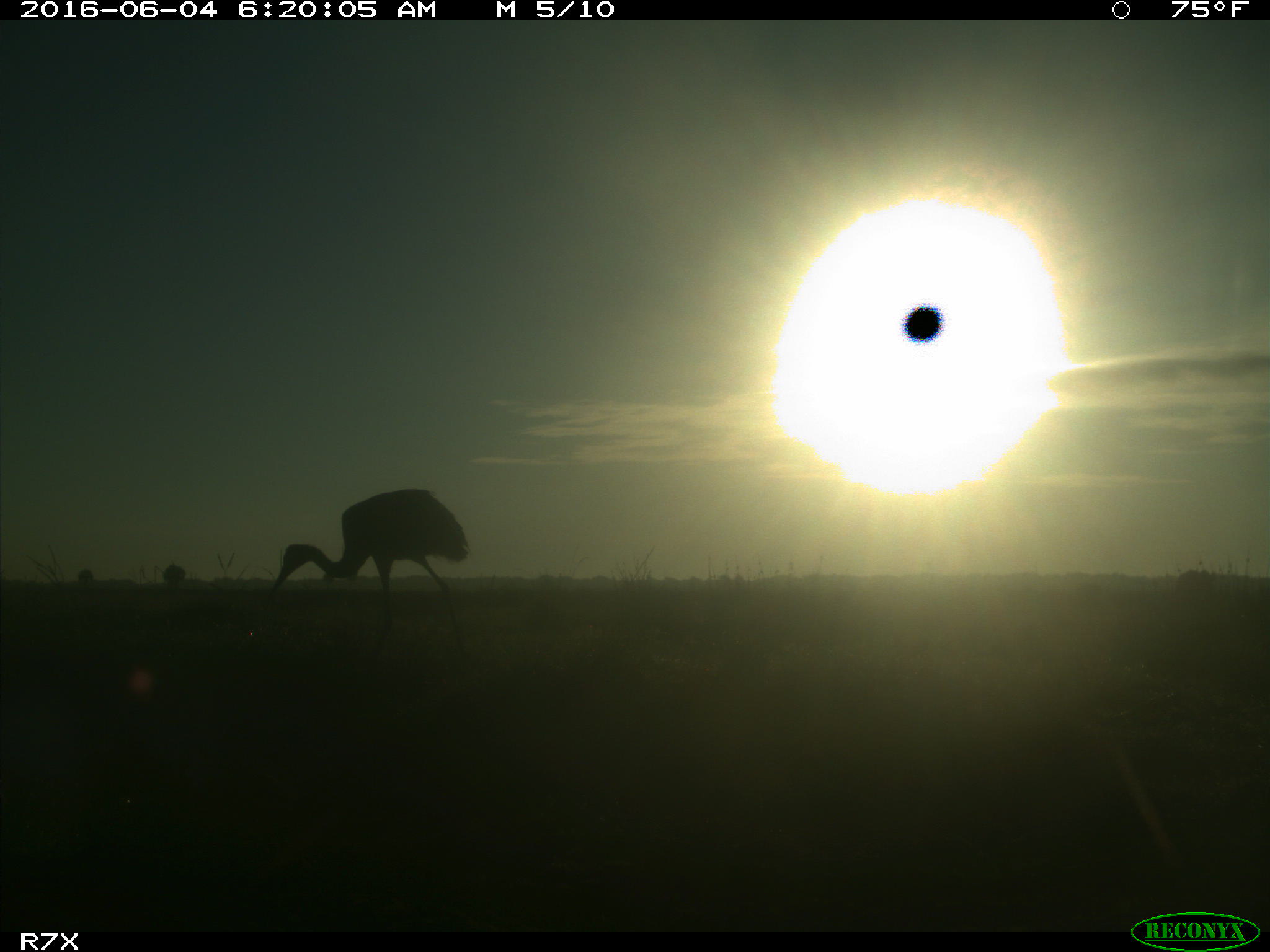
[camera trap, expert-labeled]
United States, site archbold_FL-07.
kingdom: Animalia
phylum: Chordata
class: Aves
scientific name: Aves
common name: birds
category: unidentified bird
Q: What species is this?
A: Unidentified bird (birds) (Aves).